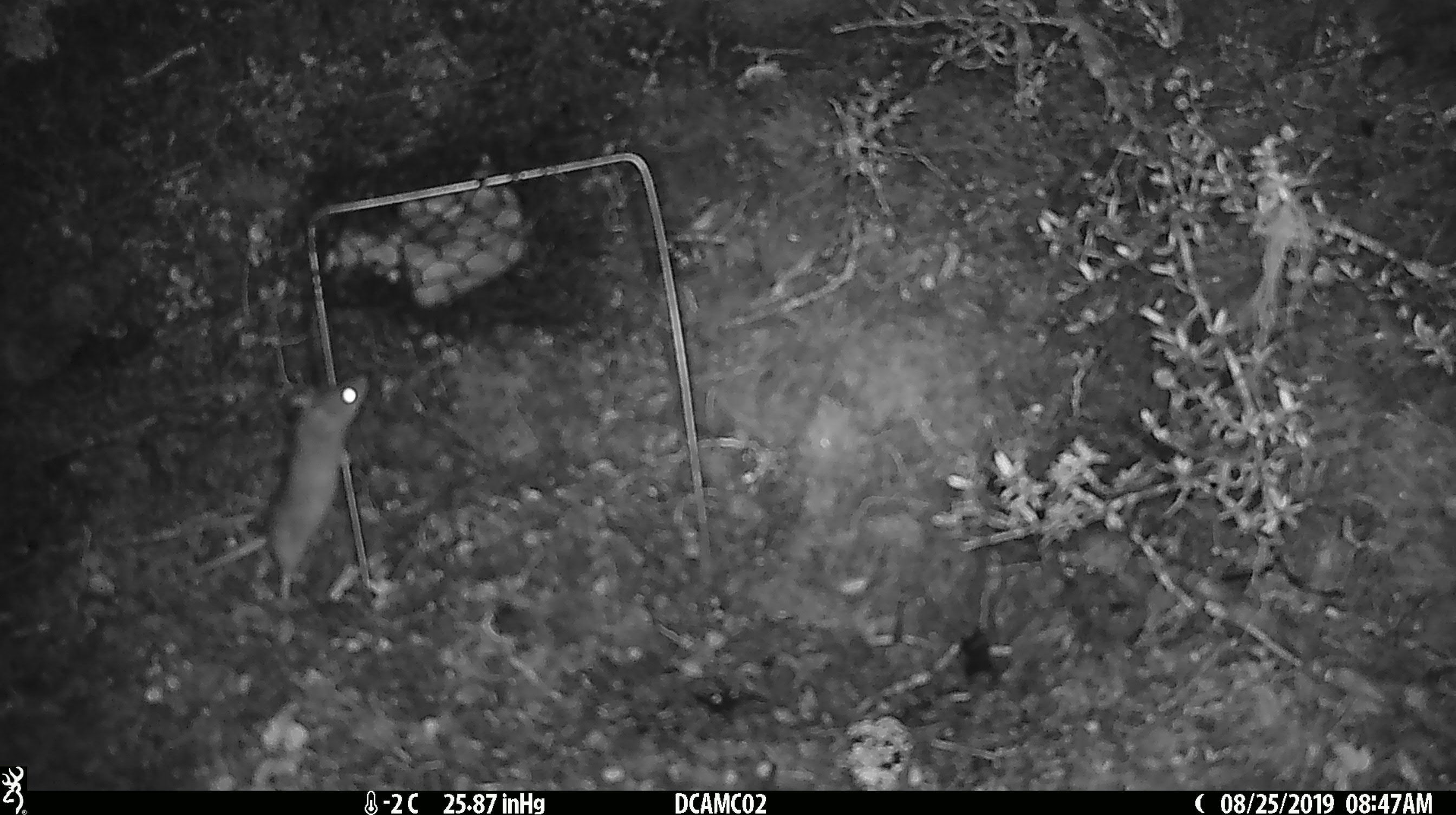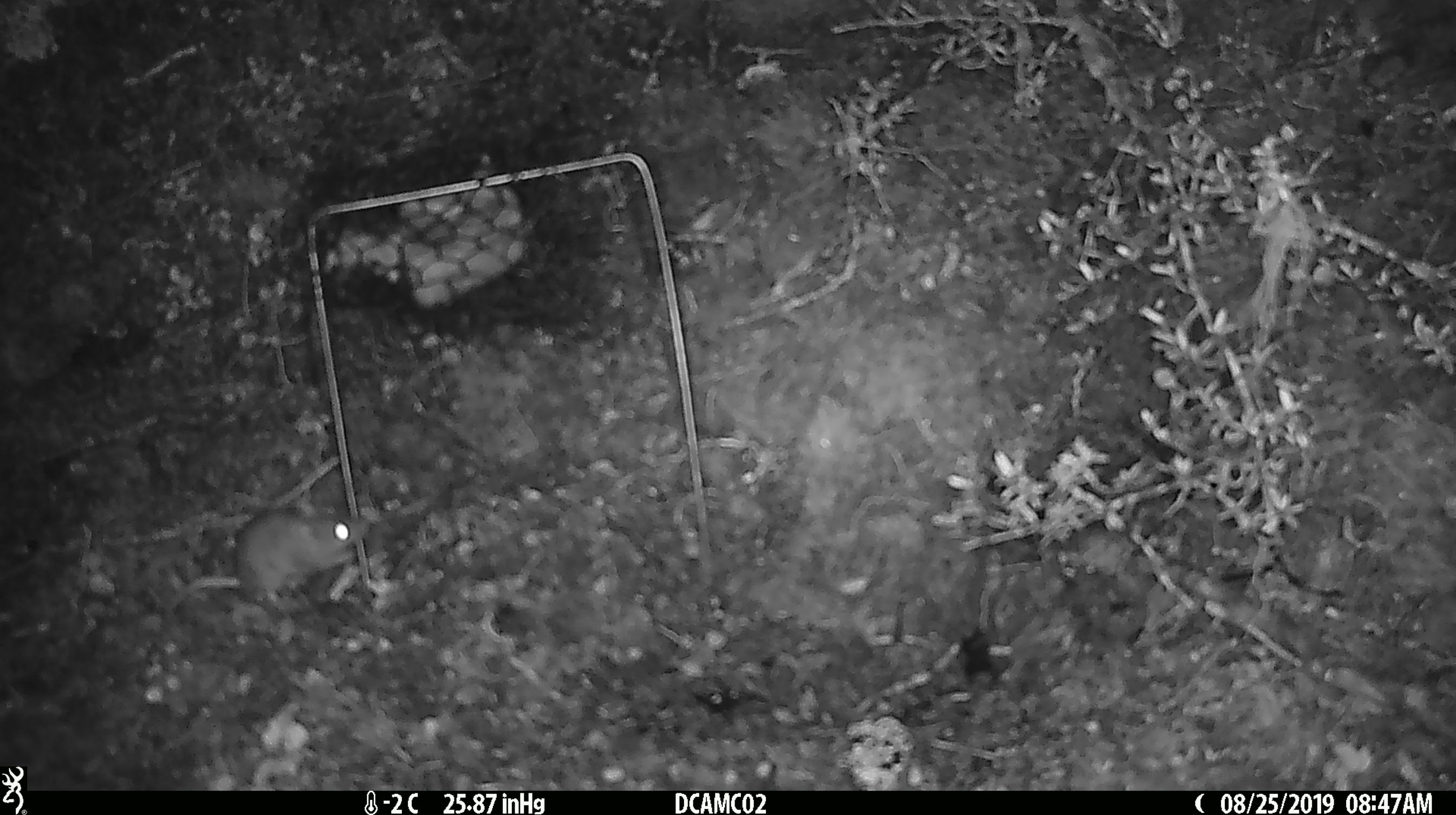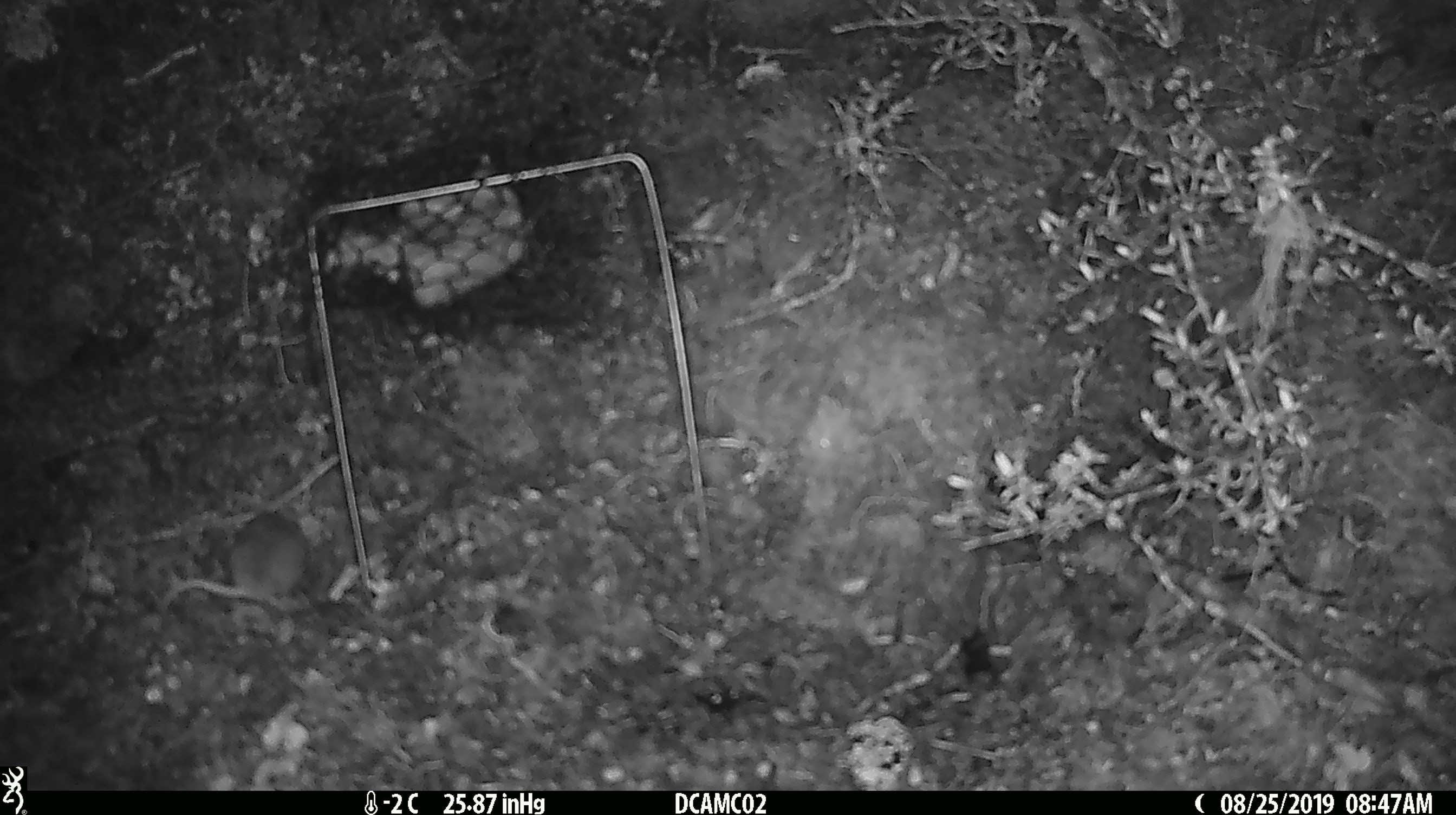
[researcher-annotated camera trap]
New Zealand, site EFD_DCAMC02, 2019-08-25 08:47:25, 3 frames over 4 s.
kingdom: Animalia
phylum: Chordata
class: Mammalia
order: Rodentia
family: Muridae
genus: Mus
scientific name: Mus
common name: mouse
Mouse (Mus).